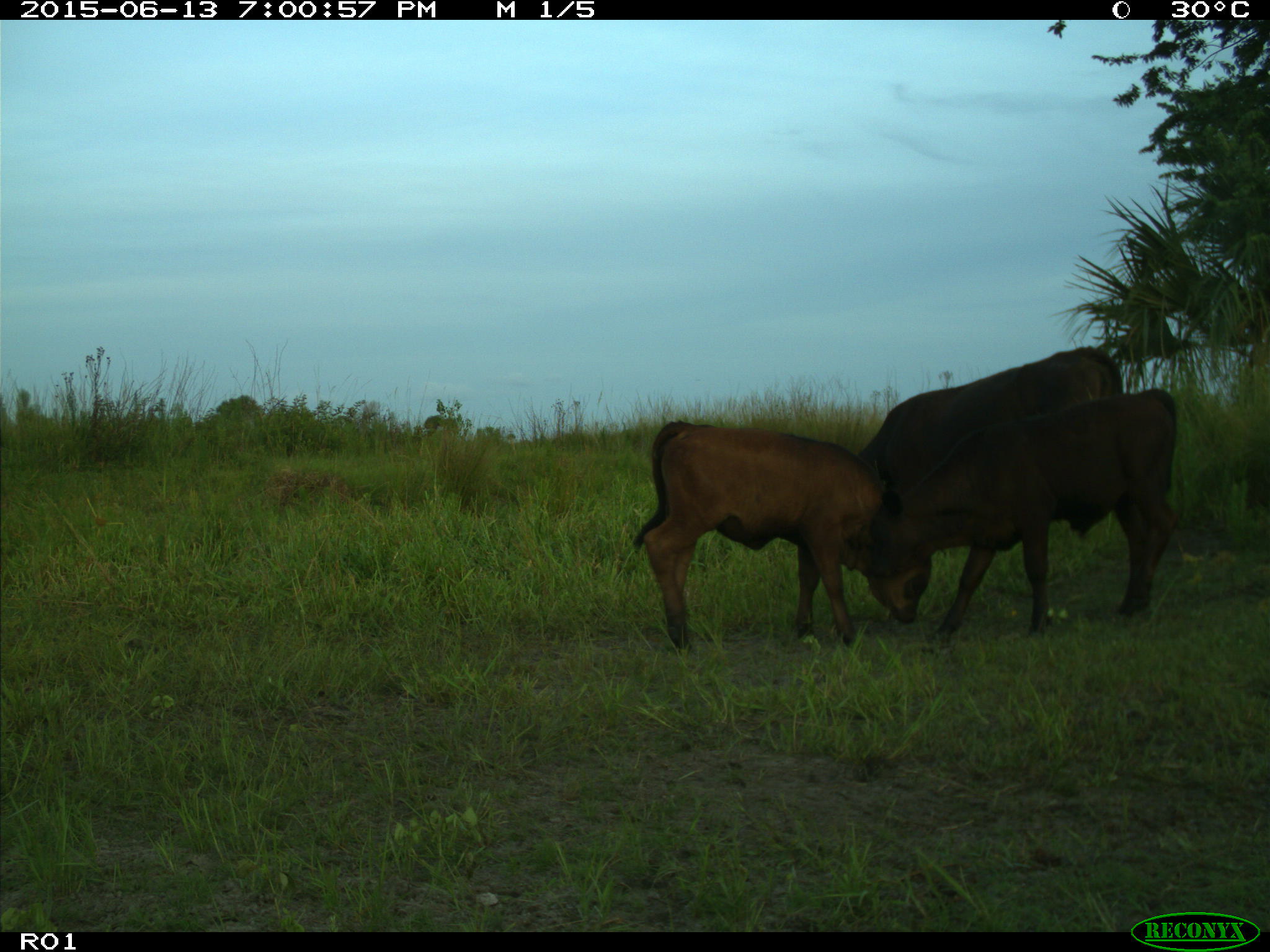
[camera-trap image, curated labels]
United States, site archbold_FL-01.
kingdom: Animalia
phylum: Chordata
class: Mammalia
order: Artiodactyla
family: Bovidae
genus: Bos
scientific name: Bos taurus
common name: domestic cow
Bos taurus (domestic cow).